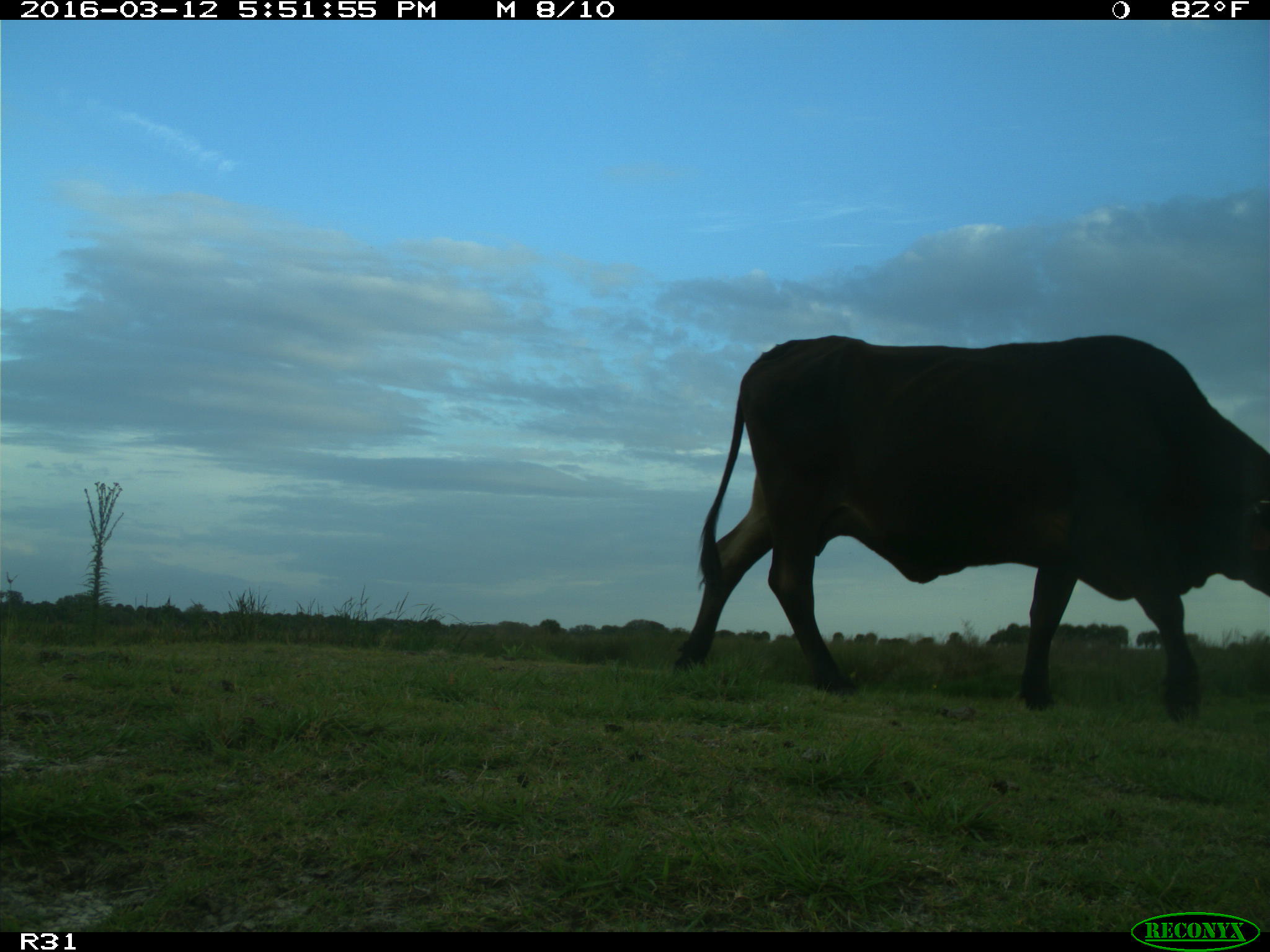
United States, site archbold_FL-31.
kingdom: Animalia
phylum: Chordata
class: Mammalia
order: Artiodactyla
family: Bovidae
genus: Bos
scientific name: Bos taurus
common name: domestic cow